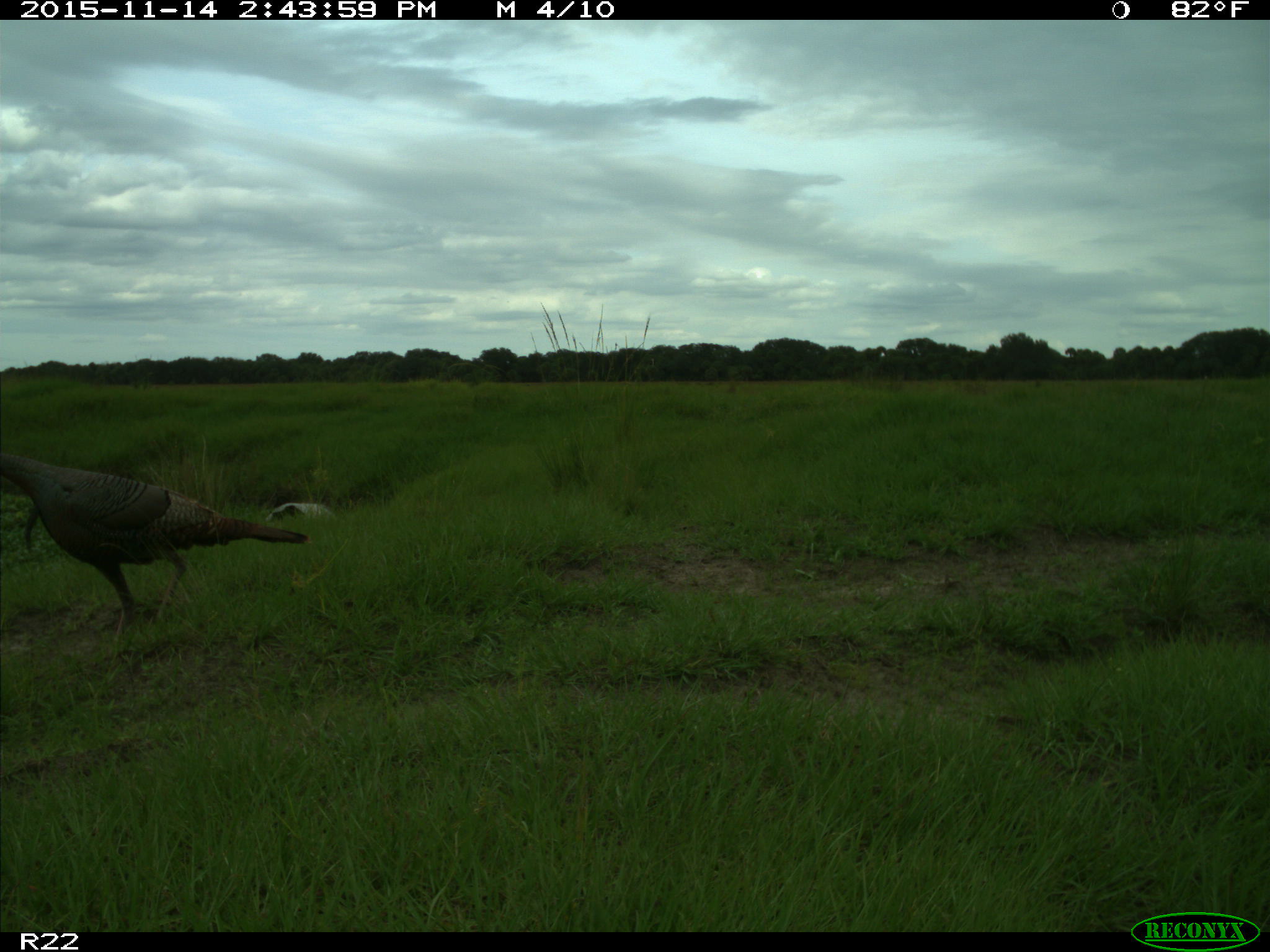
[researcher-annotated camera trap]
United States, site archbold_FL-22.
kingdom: Animalia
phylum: Chordata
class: Aves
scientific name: Aves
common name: birds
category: unidentified bird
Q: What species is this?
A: Unidentified bird (birds) (Aves).